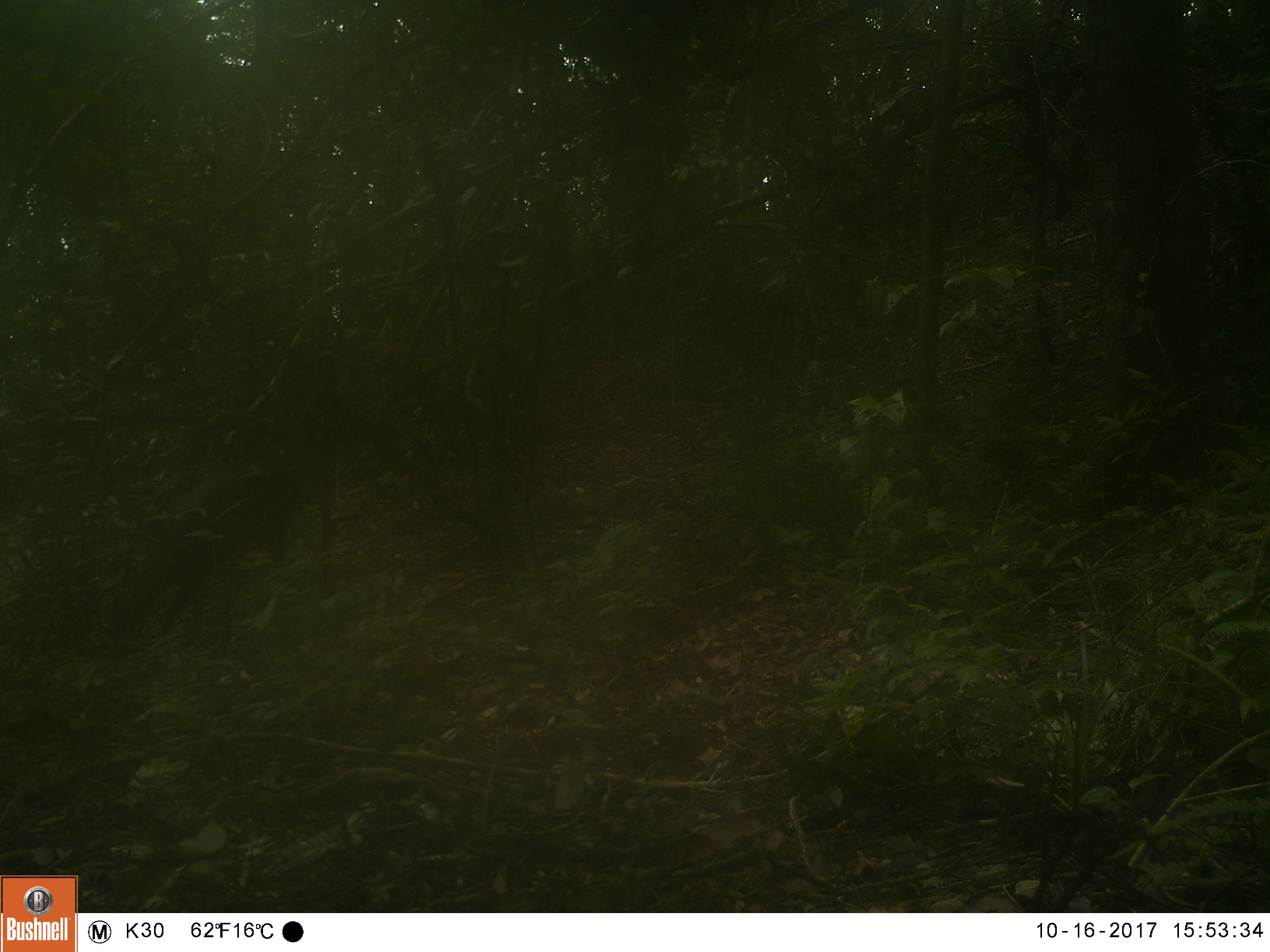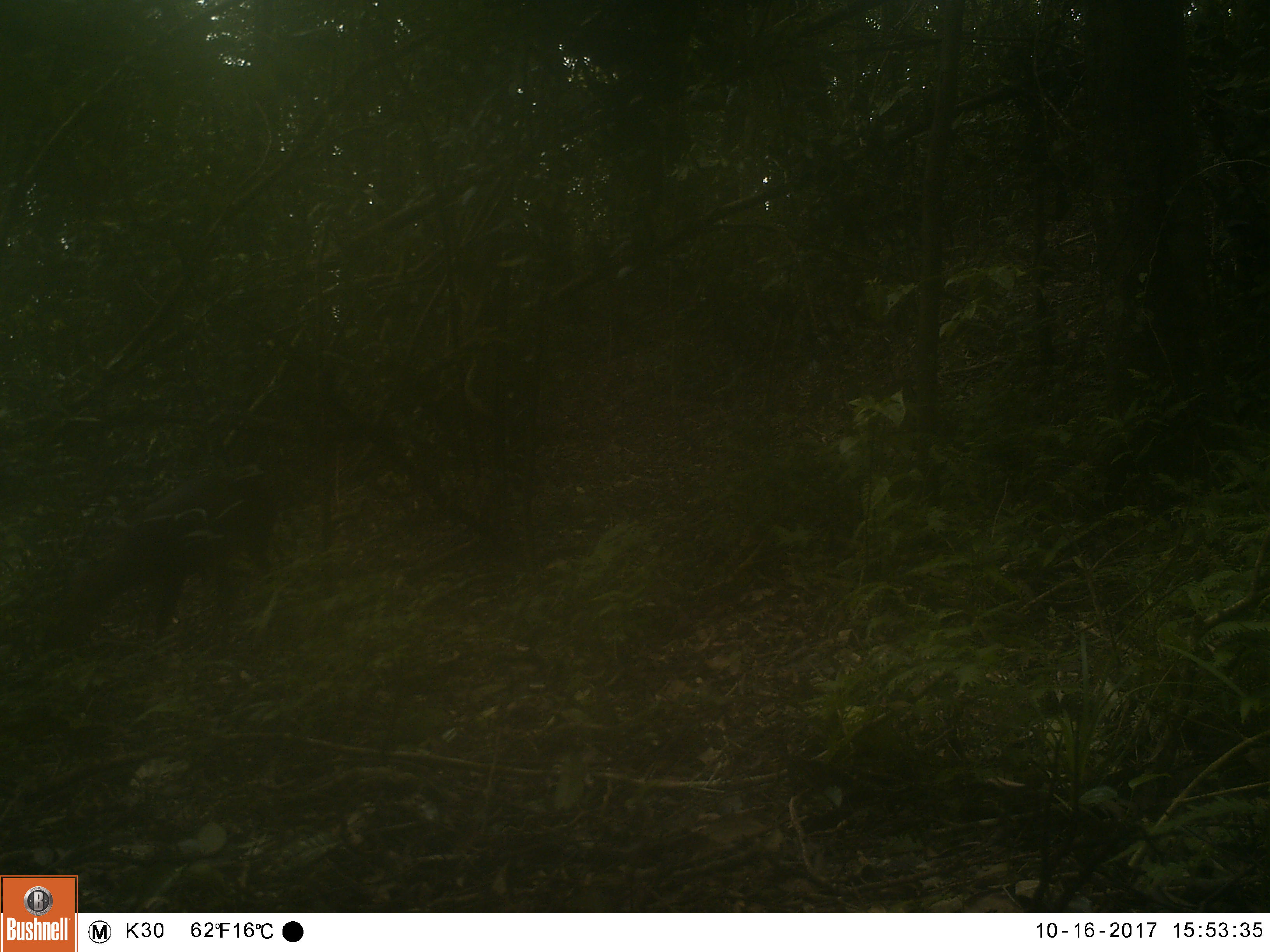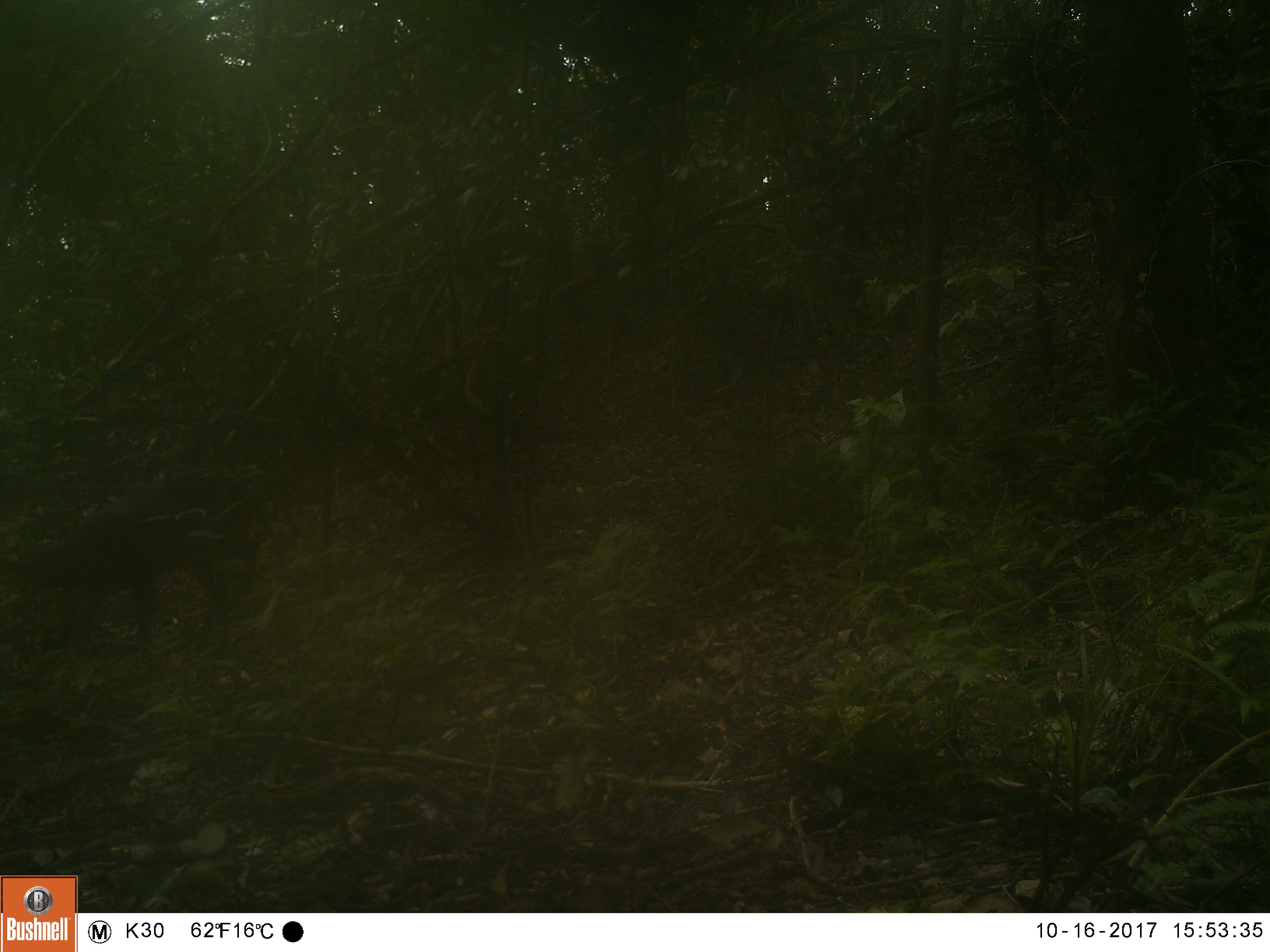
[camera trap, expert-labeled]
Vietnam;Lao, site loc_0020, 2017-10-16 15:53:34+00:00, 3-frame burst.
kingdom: Animalia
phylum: Chordata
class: Mammalia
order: Artiodactyla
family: Cervidae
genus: Muntiacus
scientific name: Muntiacus vuquangensis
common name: large-antlered muntjac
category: large antlered muntjac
Large antlered muntjac (large-antlered muntjac) (Muntiacus vuquangensis). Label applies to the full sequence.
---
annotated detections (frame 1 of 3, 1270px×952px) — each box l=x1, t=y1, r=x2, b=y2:
large antlered muntjac: l=106, t=458, r=301, b=652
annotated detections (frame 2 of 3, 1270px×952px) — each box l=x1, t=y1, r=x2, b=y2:
large antlered muntjac: l=39, t=460, r=296, b=655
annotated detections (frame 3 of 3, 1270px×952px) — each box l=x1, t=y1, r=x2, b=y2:
large antlered muntjac: l=6, t=469, r=262, b=652